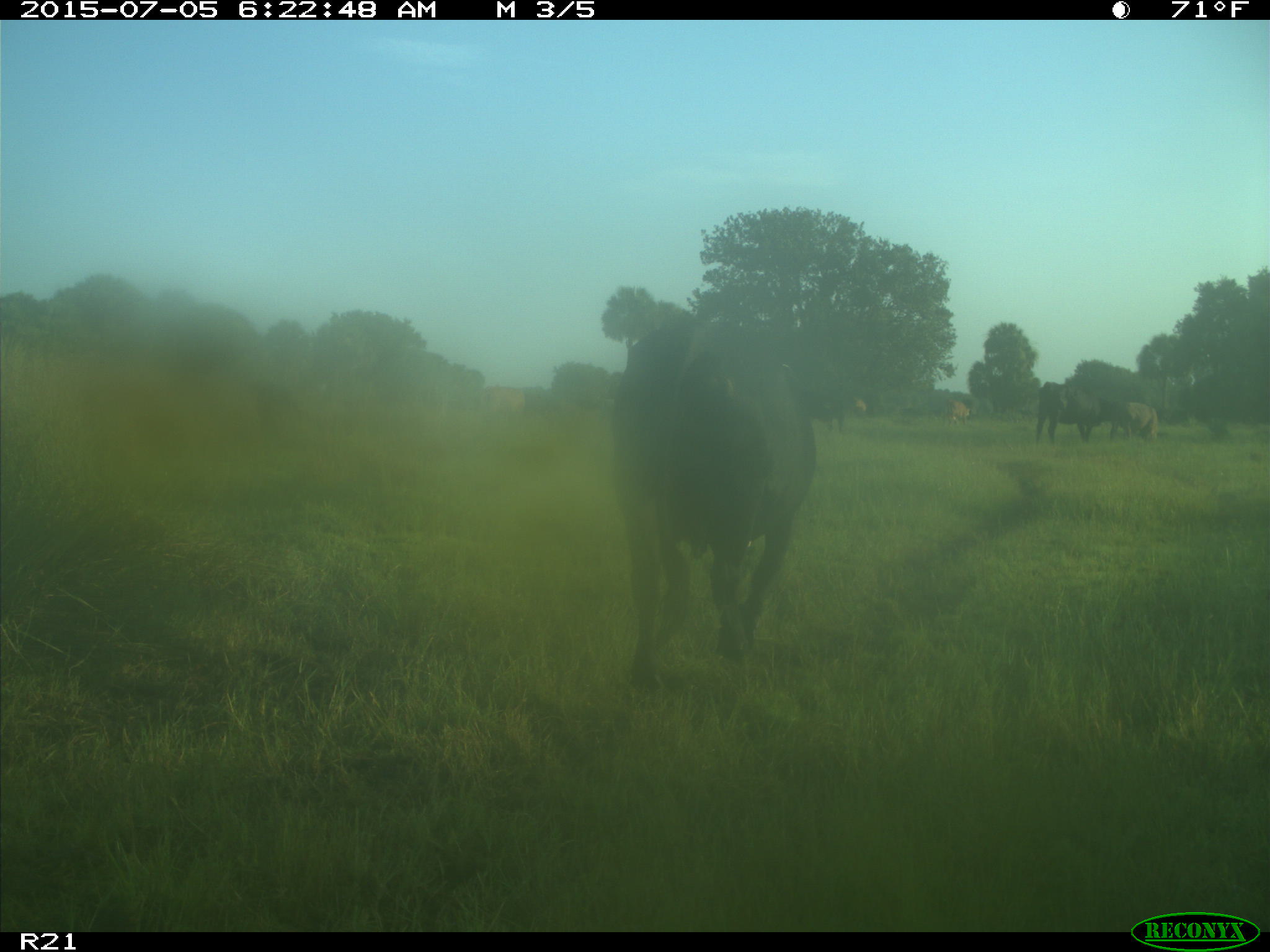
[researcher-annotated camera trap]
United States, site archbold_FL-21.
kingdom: Animalia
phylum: Chordata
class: Mammalia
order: Artiodactyla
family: Bovidae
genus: Bos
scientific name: Bos taurus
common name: domestic cow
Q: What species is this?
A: Bos taurus (domestic cow).